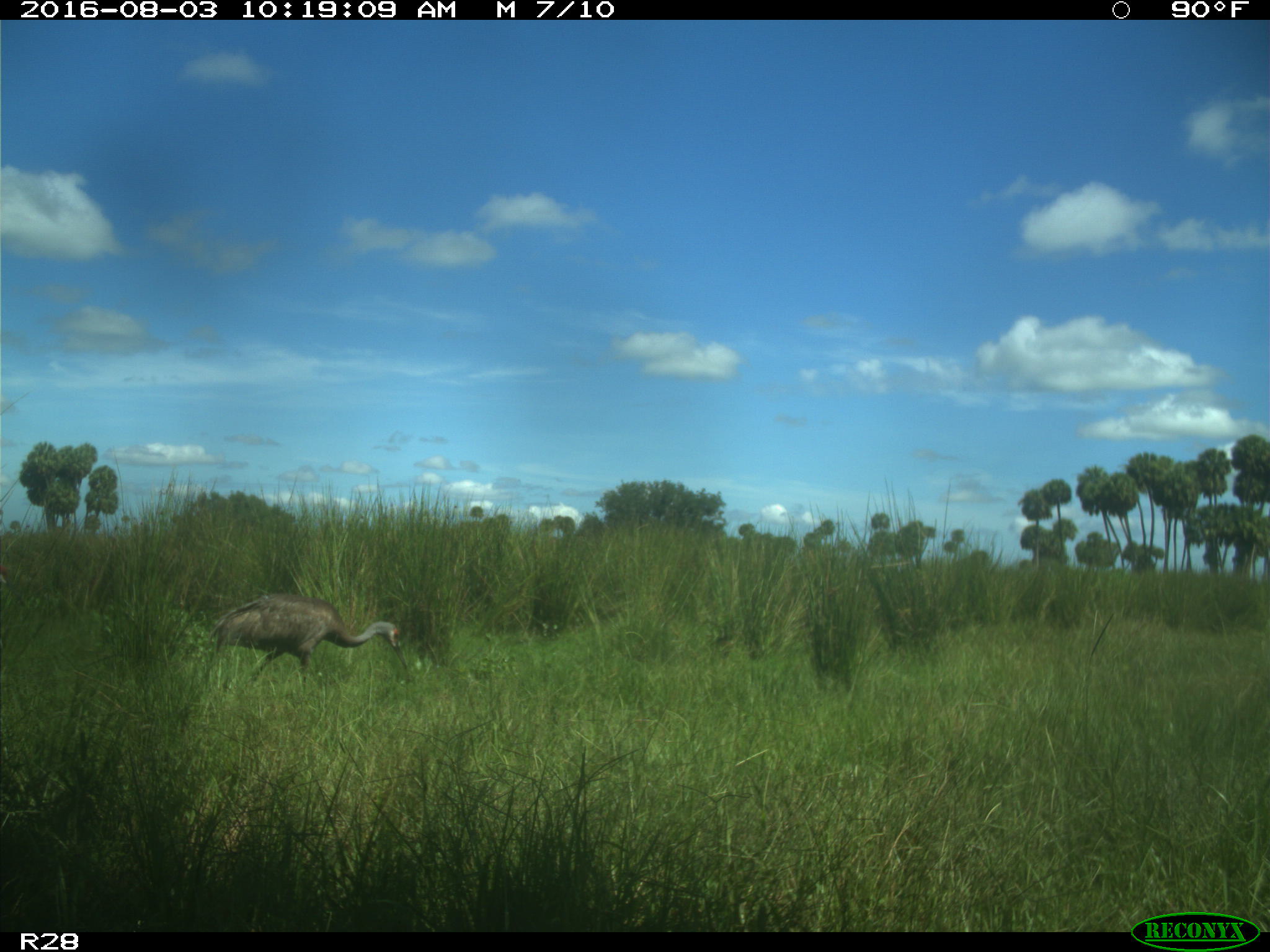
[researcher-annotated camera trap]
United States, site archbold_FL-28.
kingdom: Animalia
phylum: Chordata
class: Aves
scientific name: Aves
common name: birds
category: unidentified bird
Unidentified bird (birds) (Aves).